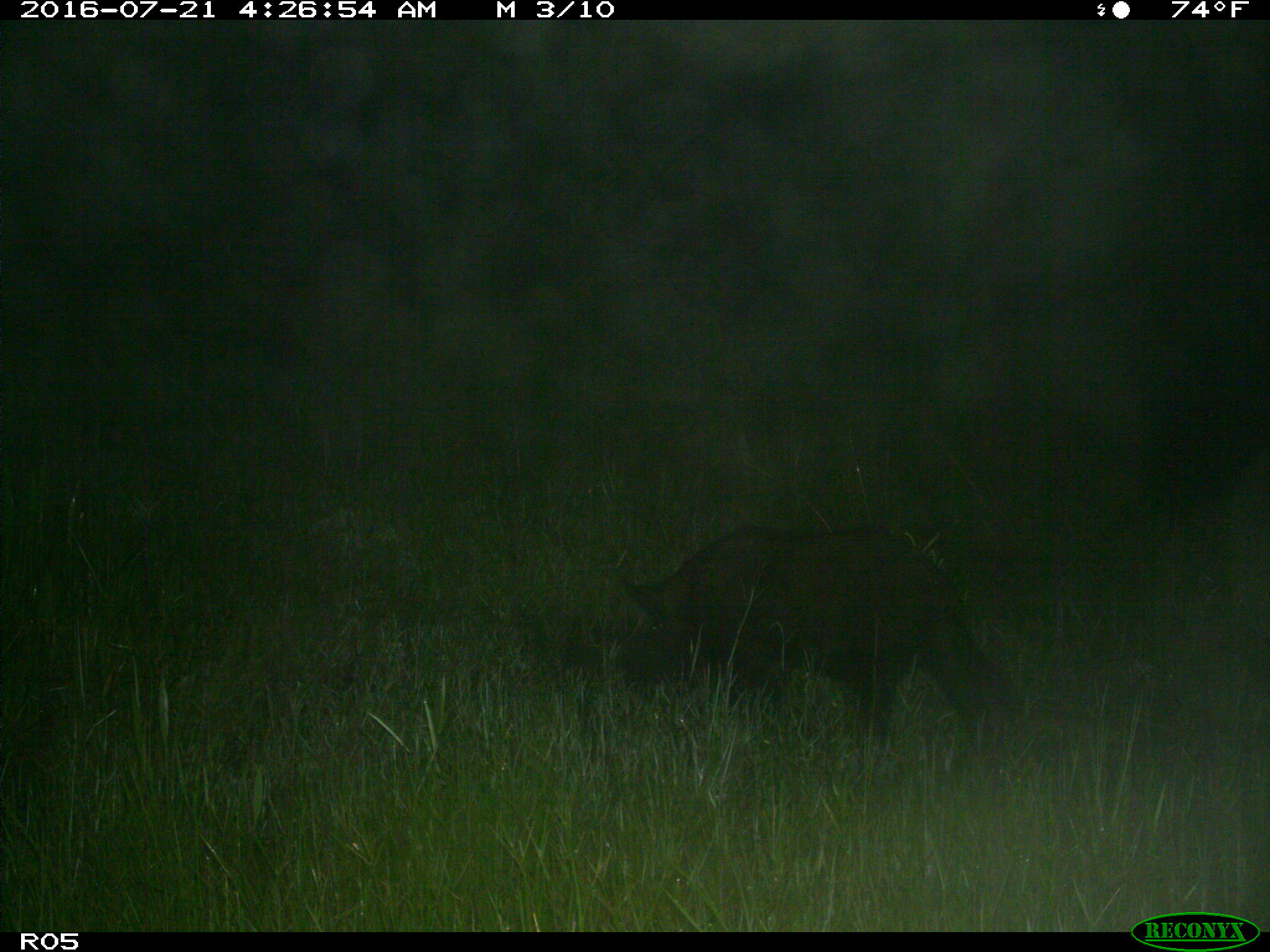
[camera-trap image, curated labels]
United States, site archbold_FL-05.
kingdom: Animalia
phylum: Chordata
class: Mammalia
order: Artiodactyla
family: Suidae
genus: Sus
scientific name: Sus scrofa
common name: wild boar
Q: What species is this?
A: Sus scrofa (wild boar).